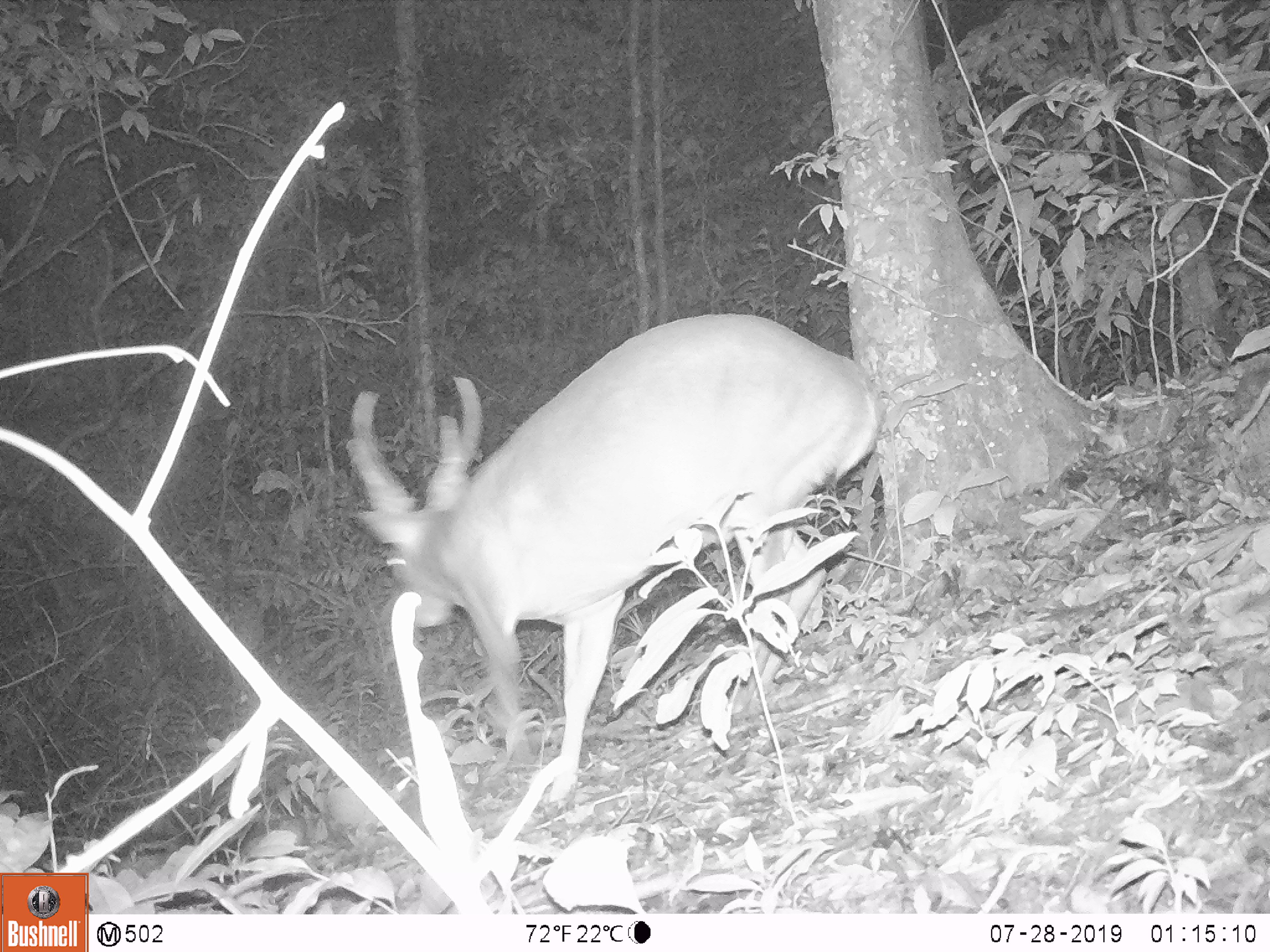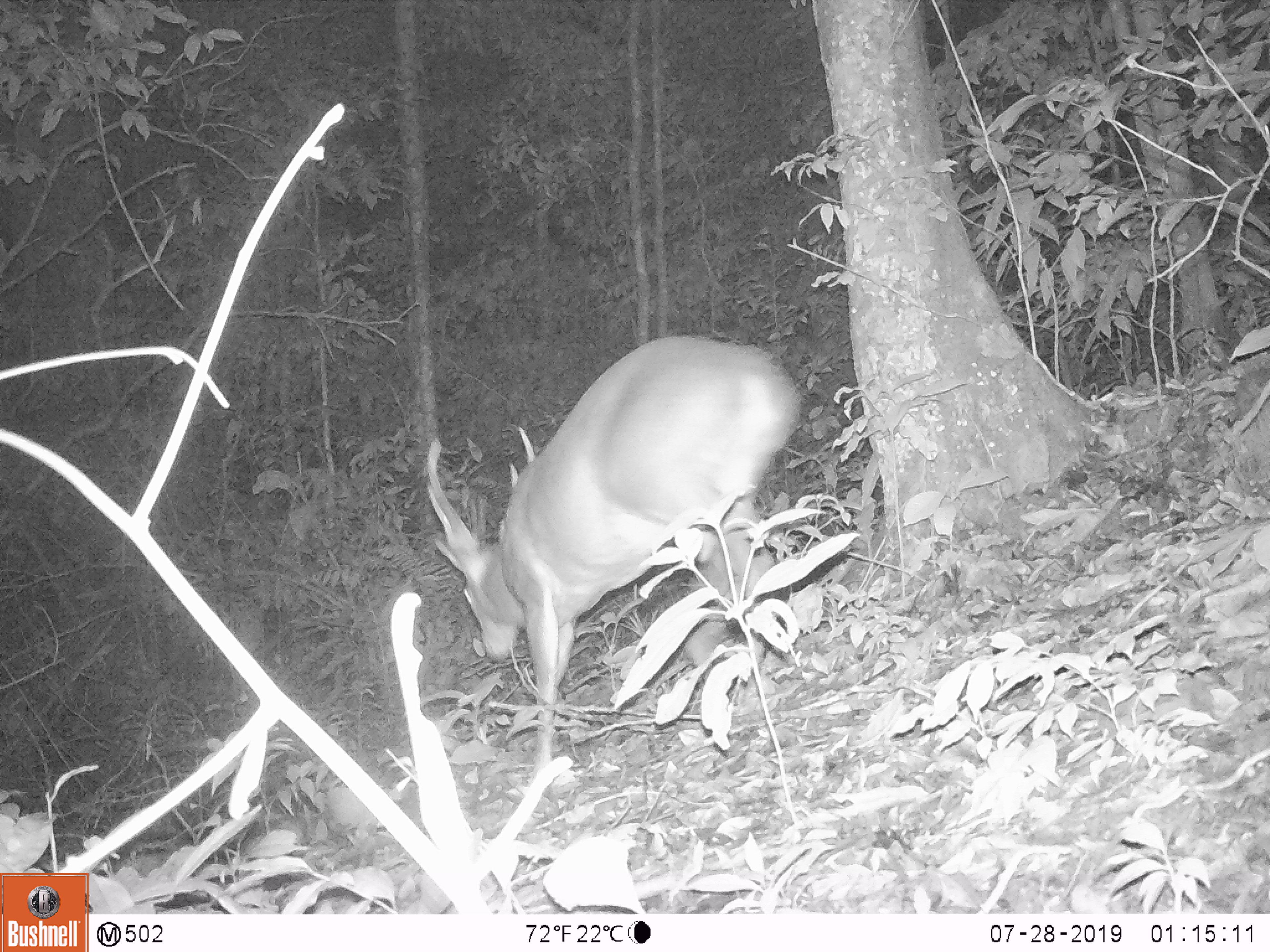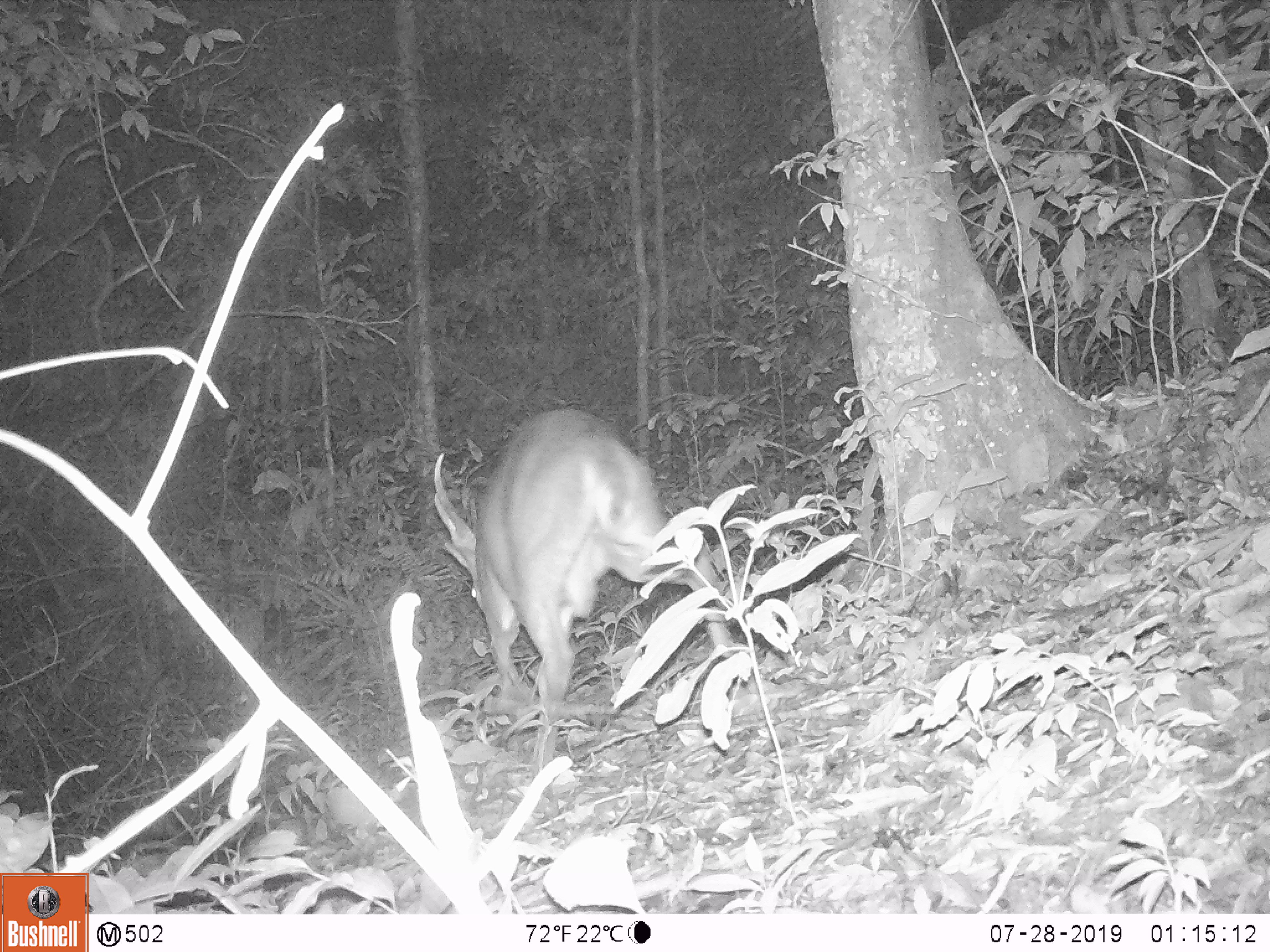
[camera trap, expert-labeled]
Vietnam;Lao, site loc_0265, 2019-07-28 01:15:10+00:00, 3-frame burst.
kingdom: Animalia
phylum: Chordata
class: Mammalia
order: Artiodactyla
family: Cervidae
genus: Muntiacus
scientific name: Muntiacus vuquangensis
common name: large-antlered muntjac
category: large antlered muntjac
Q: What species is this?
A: Large antlered muntjac (large-antlered muntjac) (Muntiacus vuquangensis).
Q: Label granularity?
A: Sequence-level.